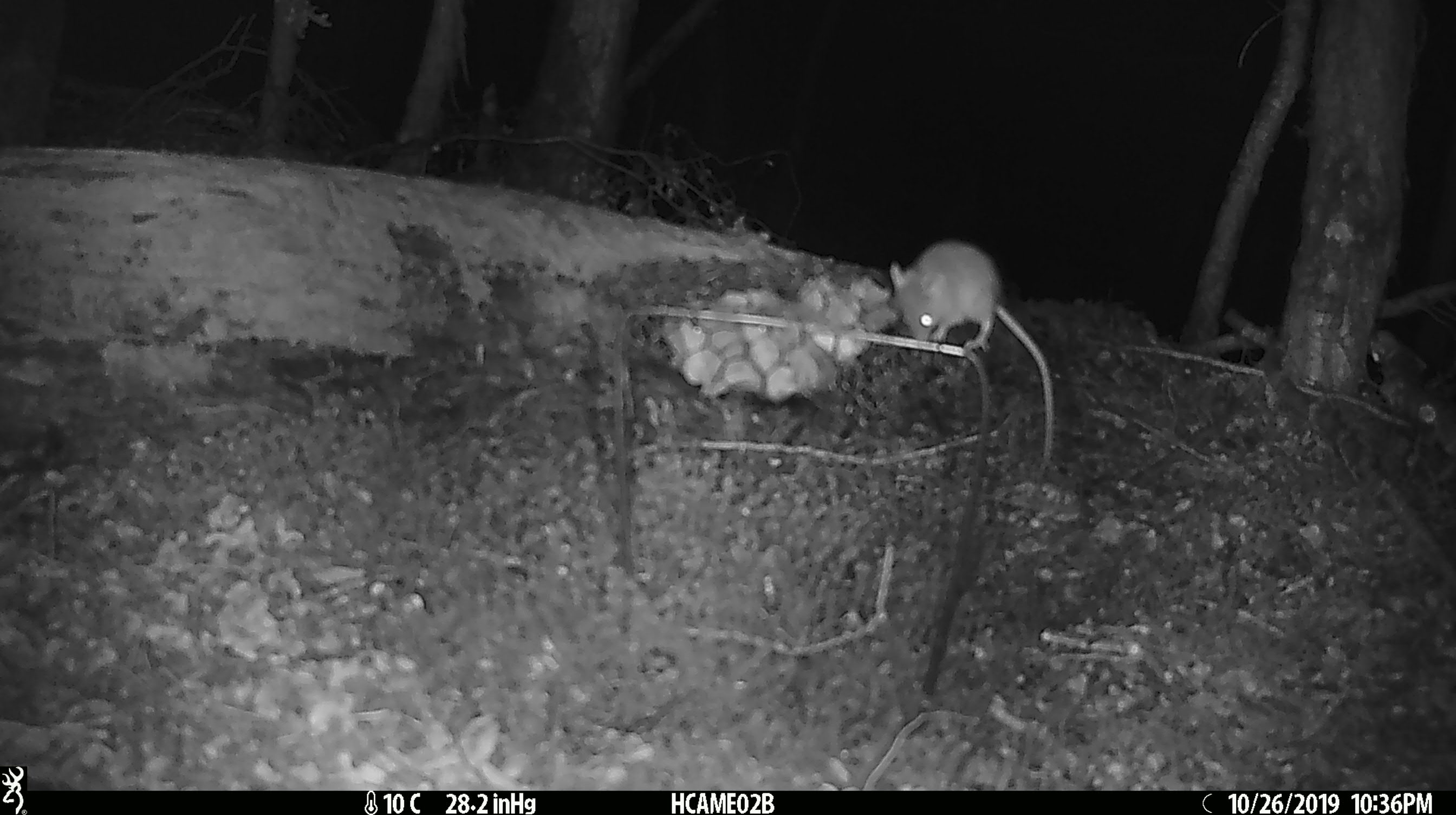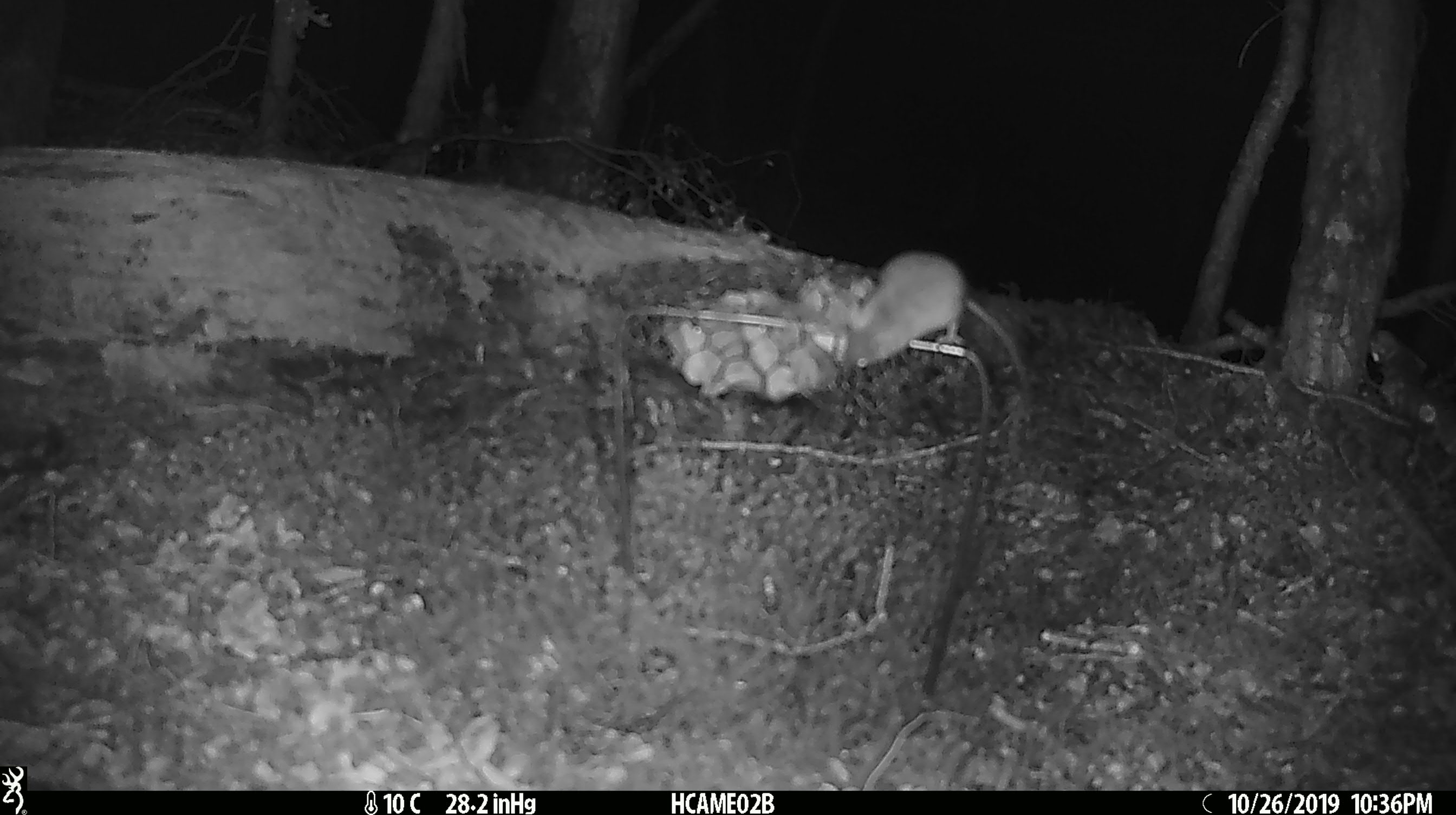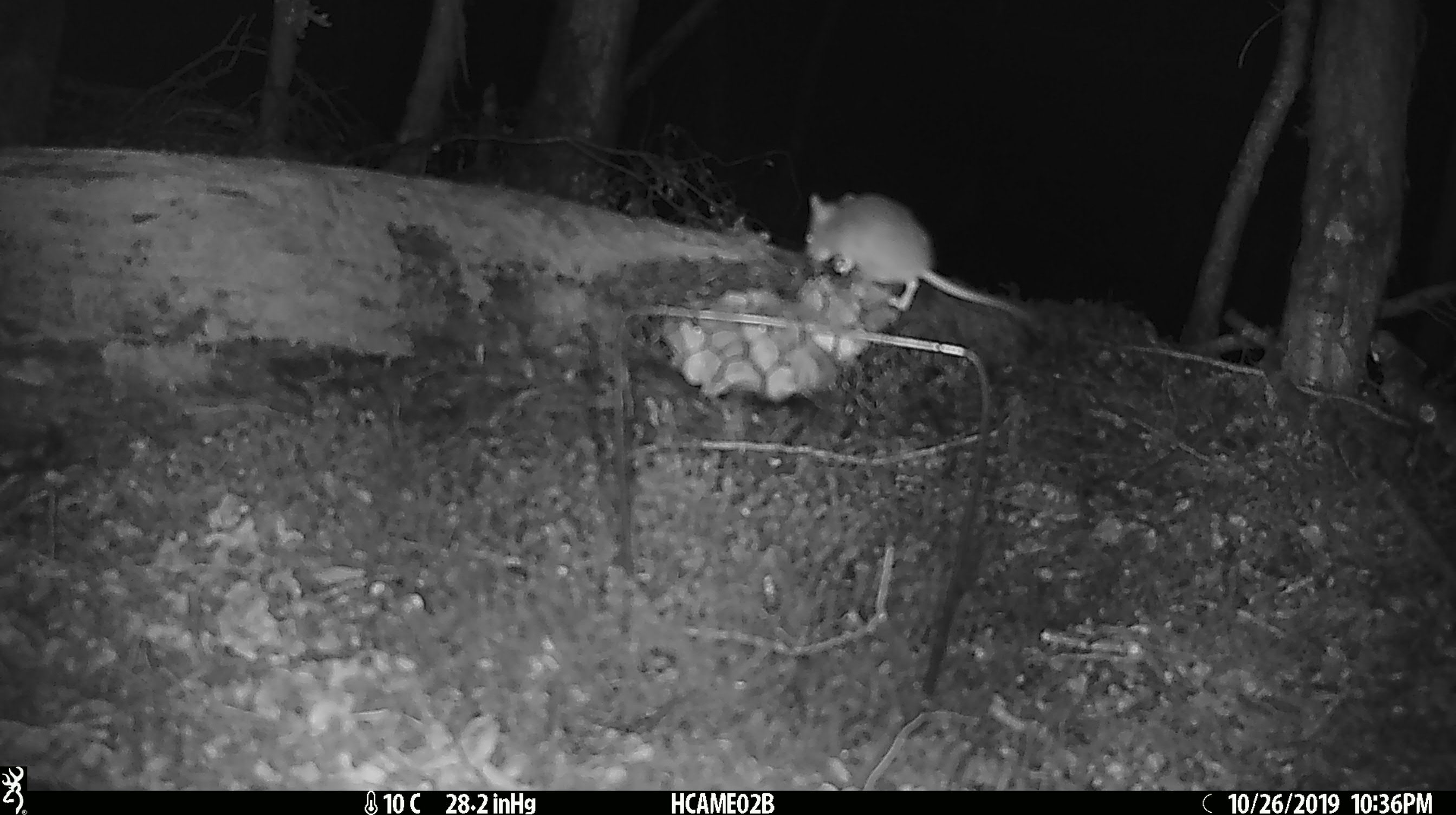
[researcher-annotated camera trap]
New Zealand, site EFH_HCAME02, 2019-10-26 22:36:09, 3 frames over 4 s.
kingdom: Animalia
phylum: Chordata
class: Mammalia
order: Rodentia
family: Muridae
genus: Mus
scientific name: Mus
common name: mouse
Mouse (Mus).